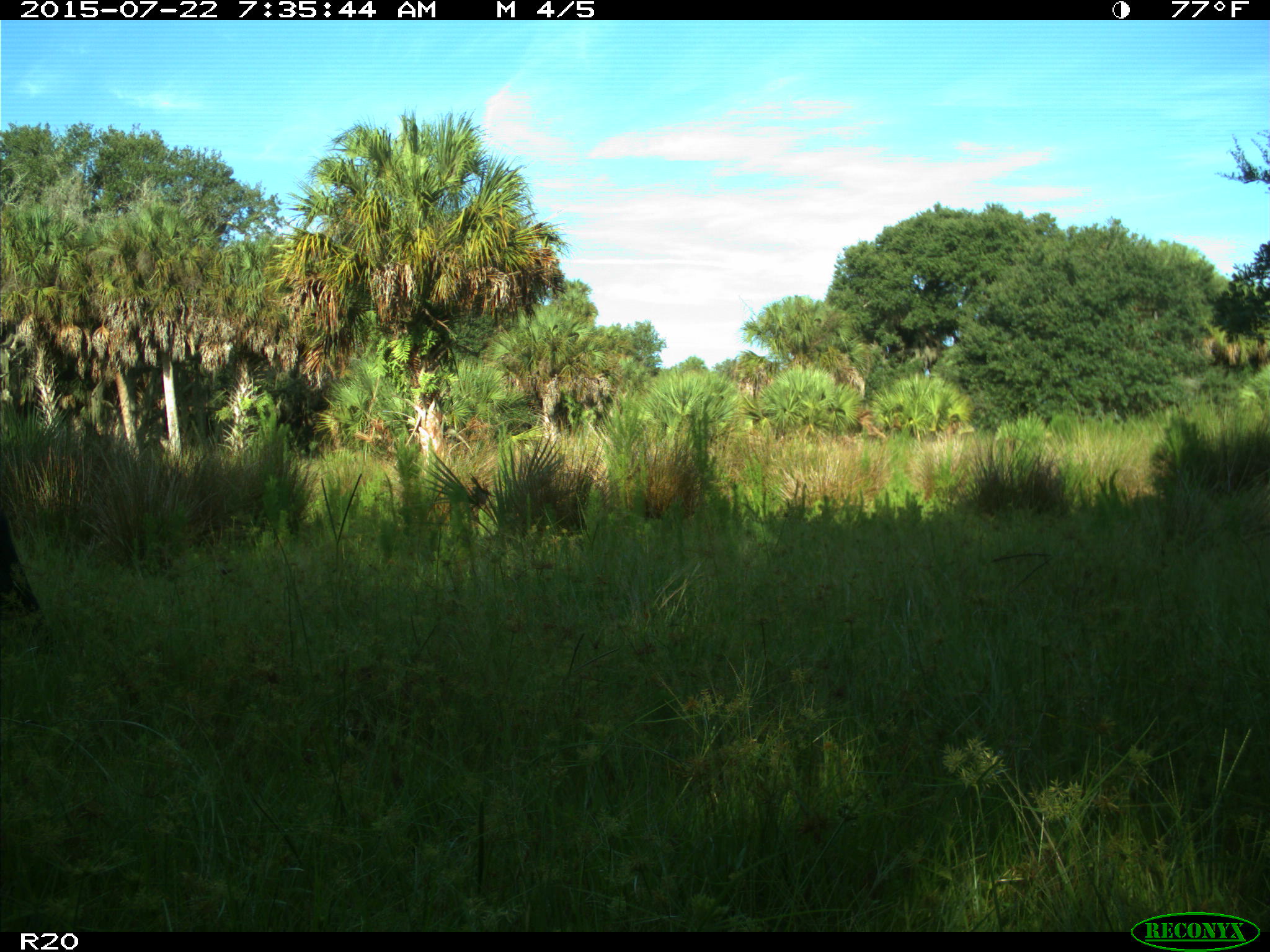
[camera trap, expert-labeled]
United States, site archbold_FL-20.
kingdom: Animalia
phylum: Chordata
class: Mammalia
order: Artiodactyla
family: Bovidae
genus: Bos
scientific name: Bos taurus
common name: domestic cow